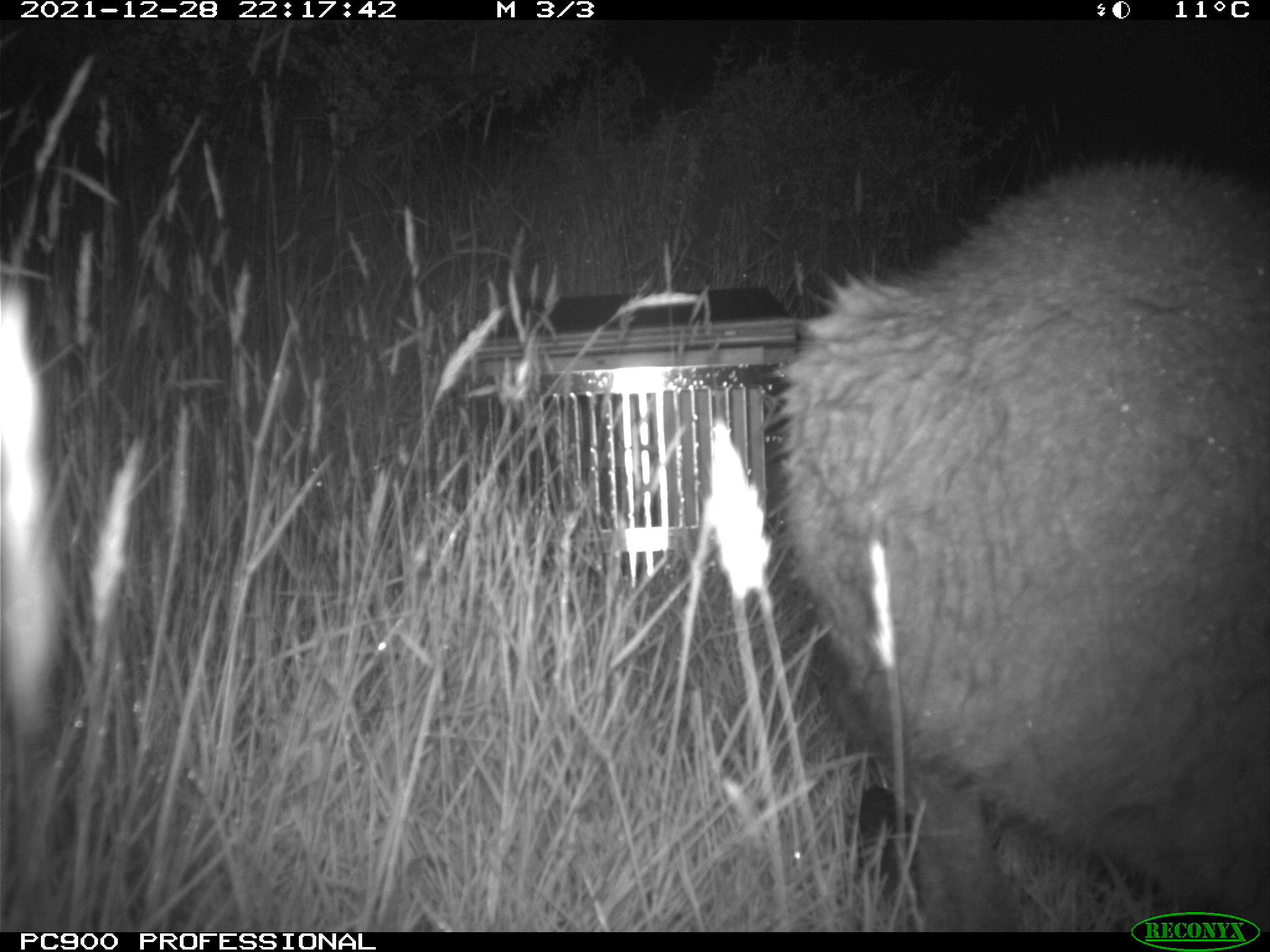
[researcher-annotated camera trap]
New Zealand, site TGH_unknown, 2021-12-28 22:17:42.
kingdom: Animalia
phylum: Chordata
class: Mammalia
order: Diprotodontia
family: Macropodidae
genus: Notamacropus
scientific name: Notamacropus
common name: wallaby